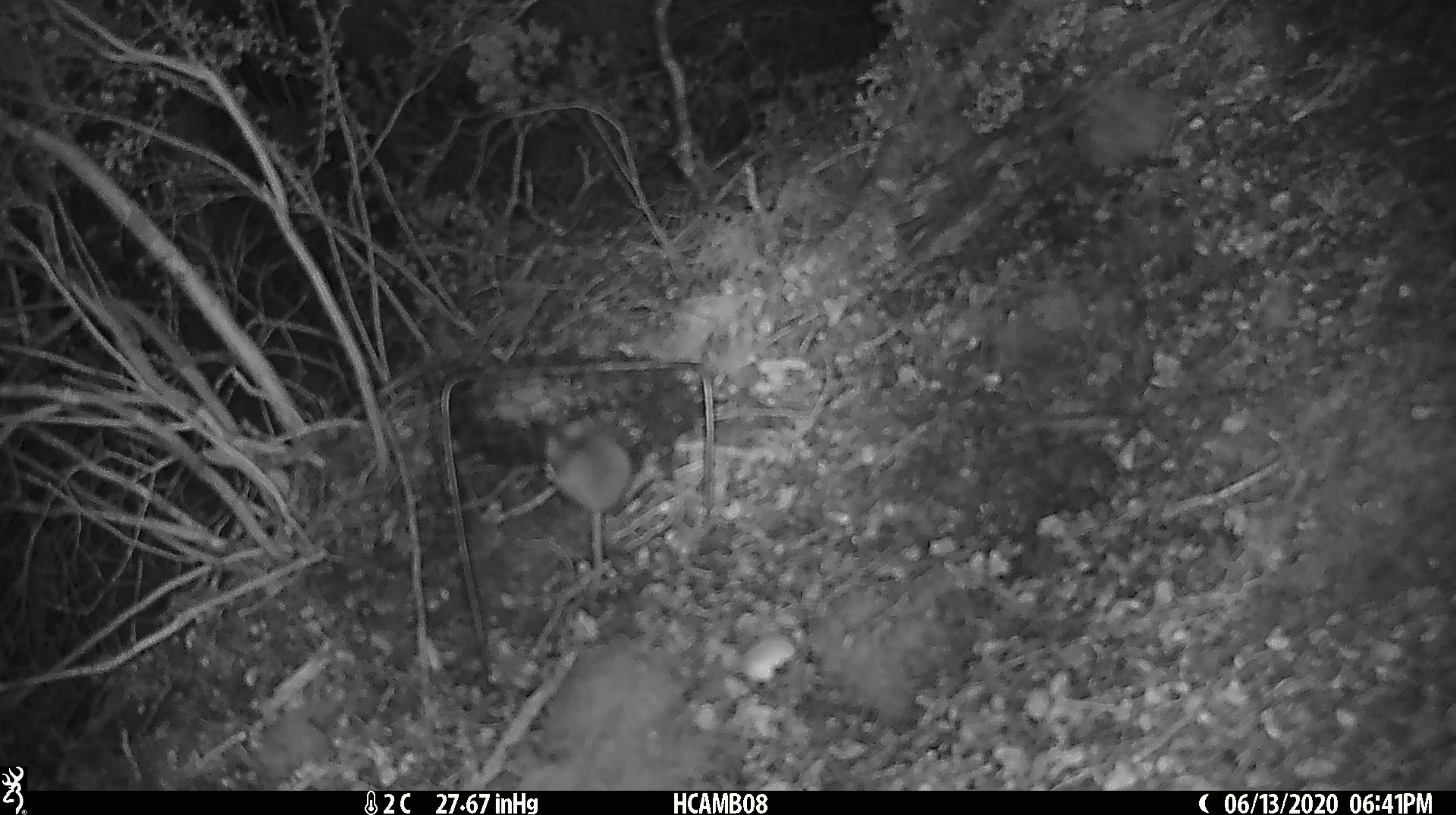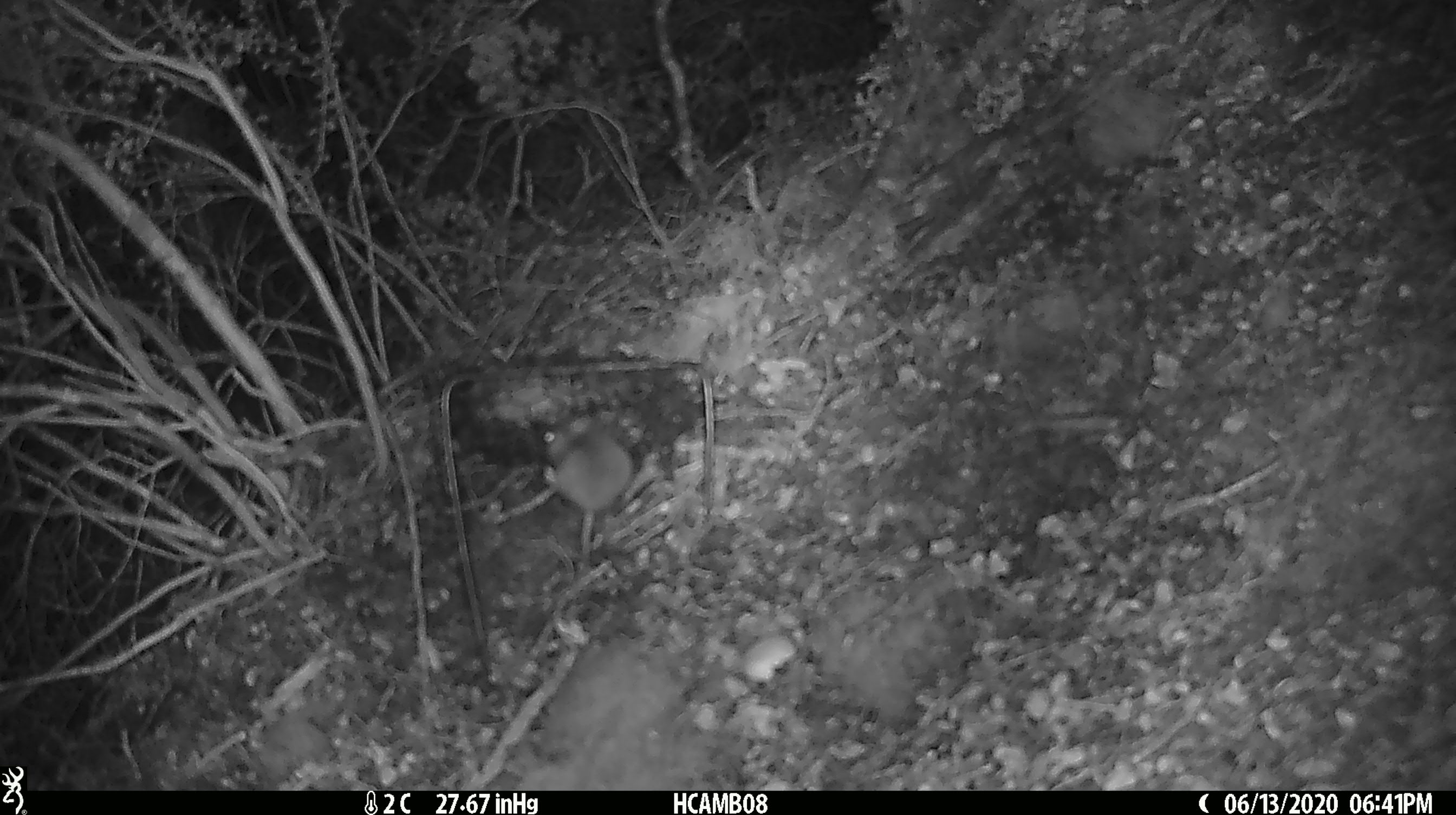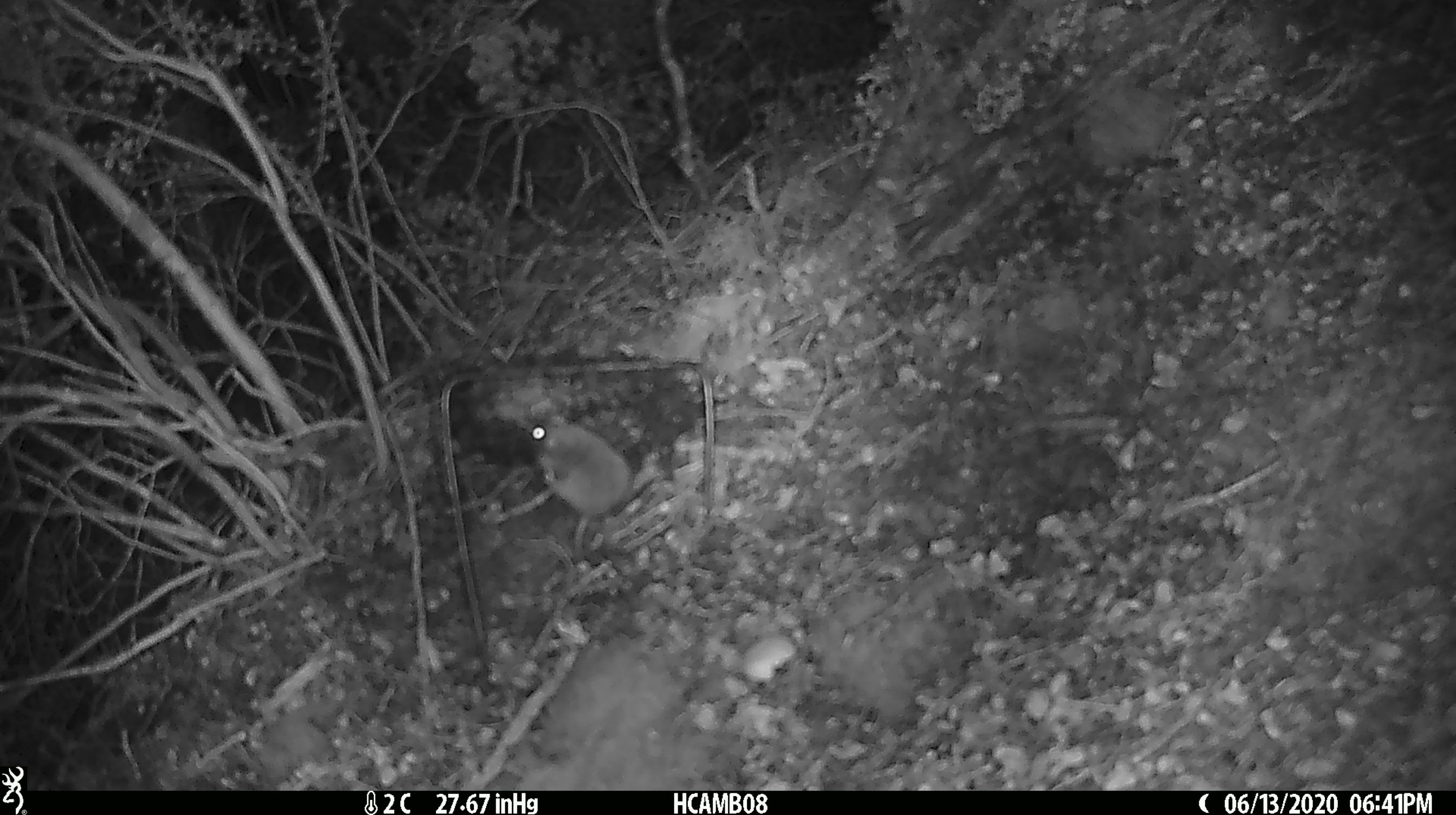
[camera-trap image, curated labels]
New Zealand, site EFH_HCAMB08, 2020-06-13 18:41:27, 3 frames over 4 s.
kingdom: Animalia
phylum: Chordata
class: Mammalia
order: Rodentia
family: Muridae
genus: Mus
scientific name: Mus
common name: mouse